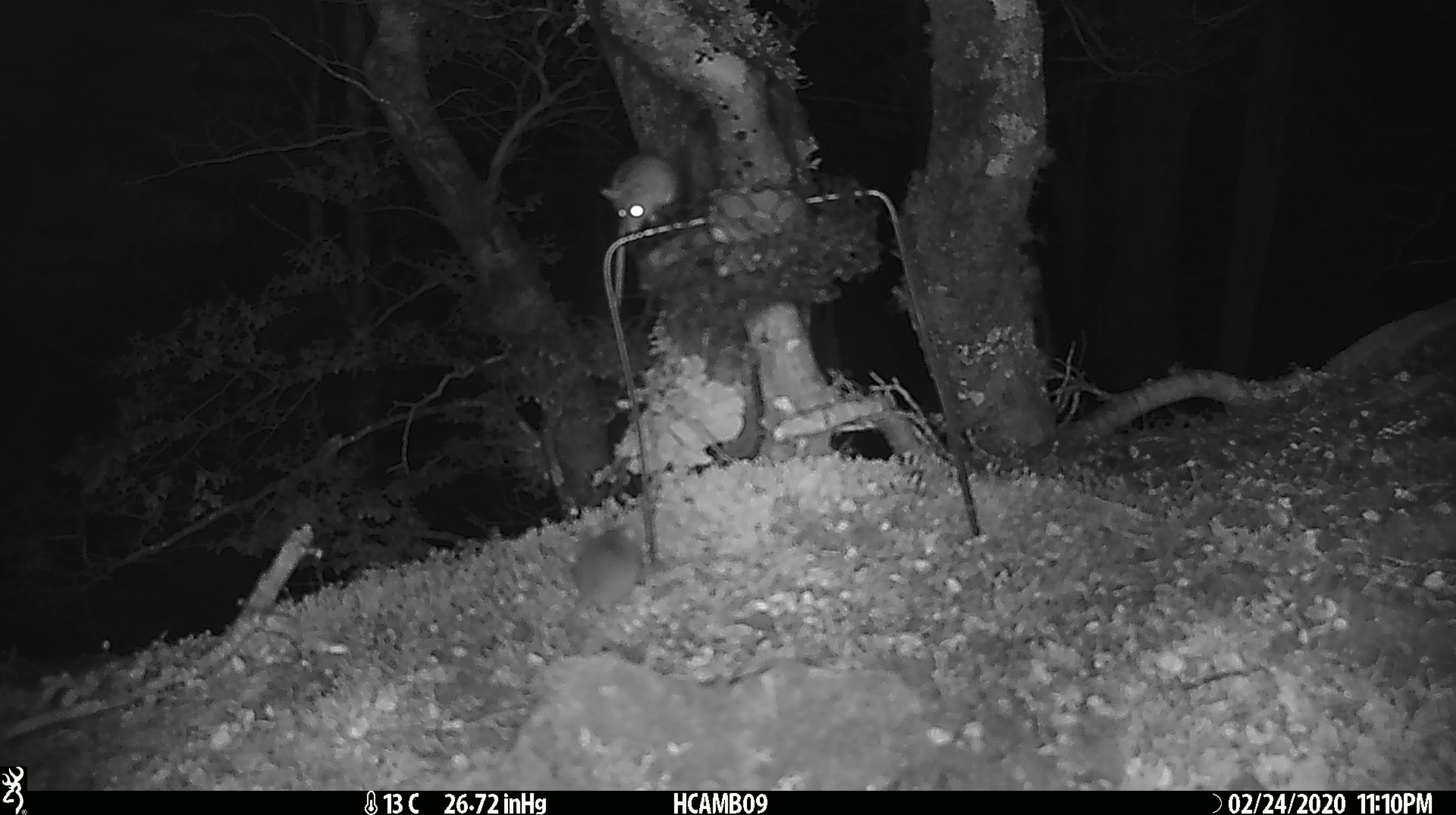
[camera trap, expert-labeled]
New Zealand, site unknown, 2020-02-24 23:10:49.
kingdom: Animalia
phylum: Chordata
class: Mammalia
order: Rodentia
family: Muridae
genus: Mus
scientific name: Mus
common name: mouse